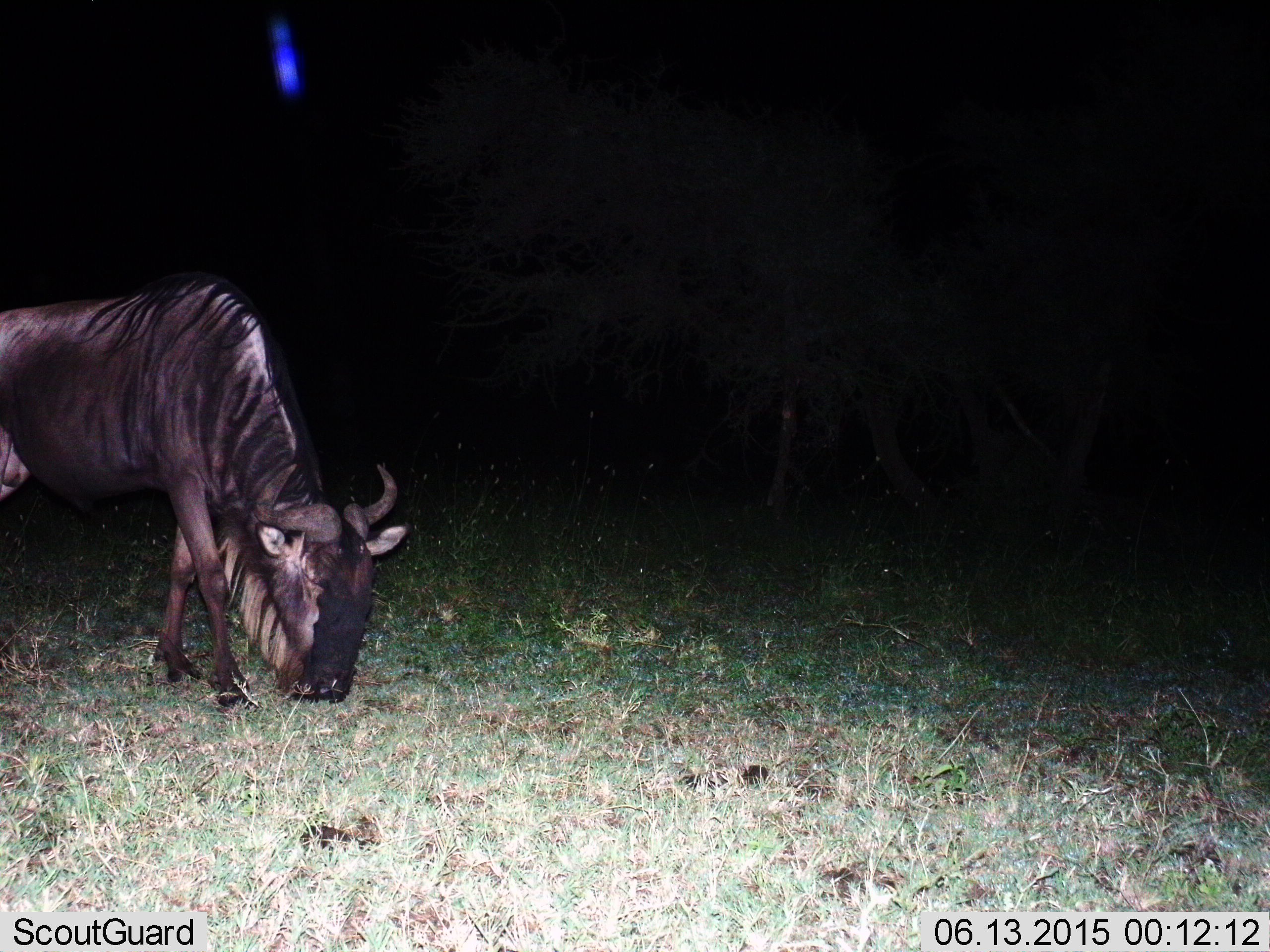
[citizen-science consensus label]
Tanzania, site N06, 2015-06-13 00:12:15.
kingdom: Animalia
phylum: Chordata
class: Mammalia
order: Artiodactyla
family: Bovidae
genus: Connochaetes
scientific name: Connochaetes taurinus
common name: blue wildebeest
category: wildebeest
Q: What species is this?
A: Wildebeest (blue wildebeest) (Connochaetes taurinus).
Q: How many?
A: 1.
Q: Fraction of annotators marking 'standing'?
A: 20%.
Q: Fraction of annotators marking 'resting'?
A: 0%.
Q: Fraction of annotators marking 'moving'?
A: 10%.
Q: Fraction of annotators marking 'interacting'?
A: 0%.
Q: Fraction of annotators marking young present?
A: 0%.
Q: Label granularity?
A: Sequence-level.